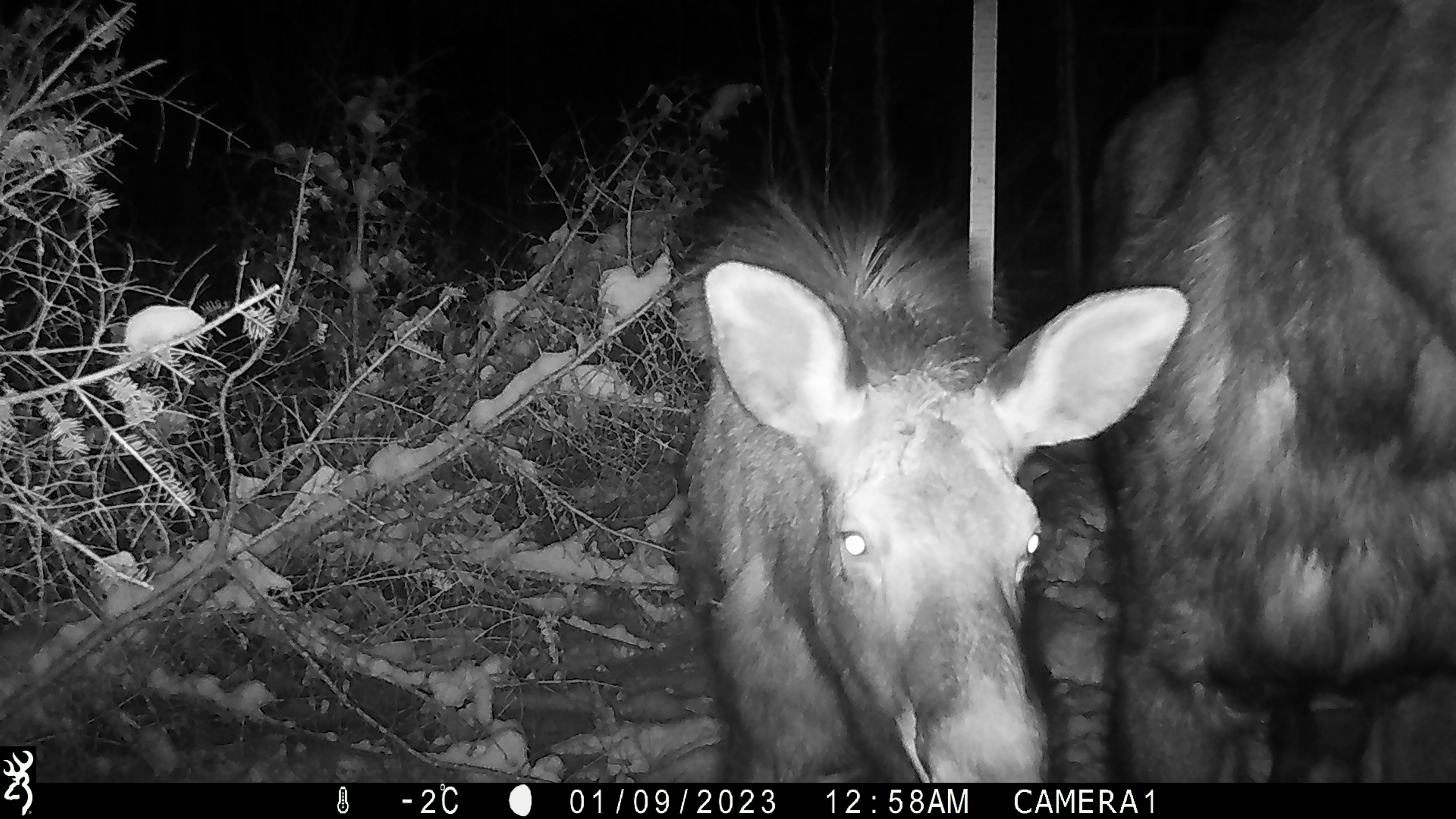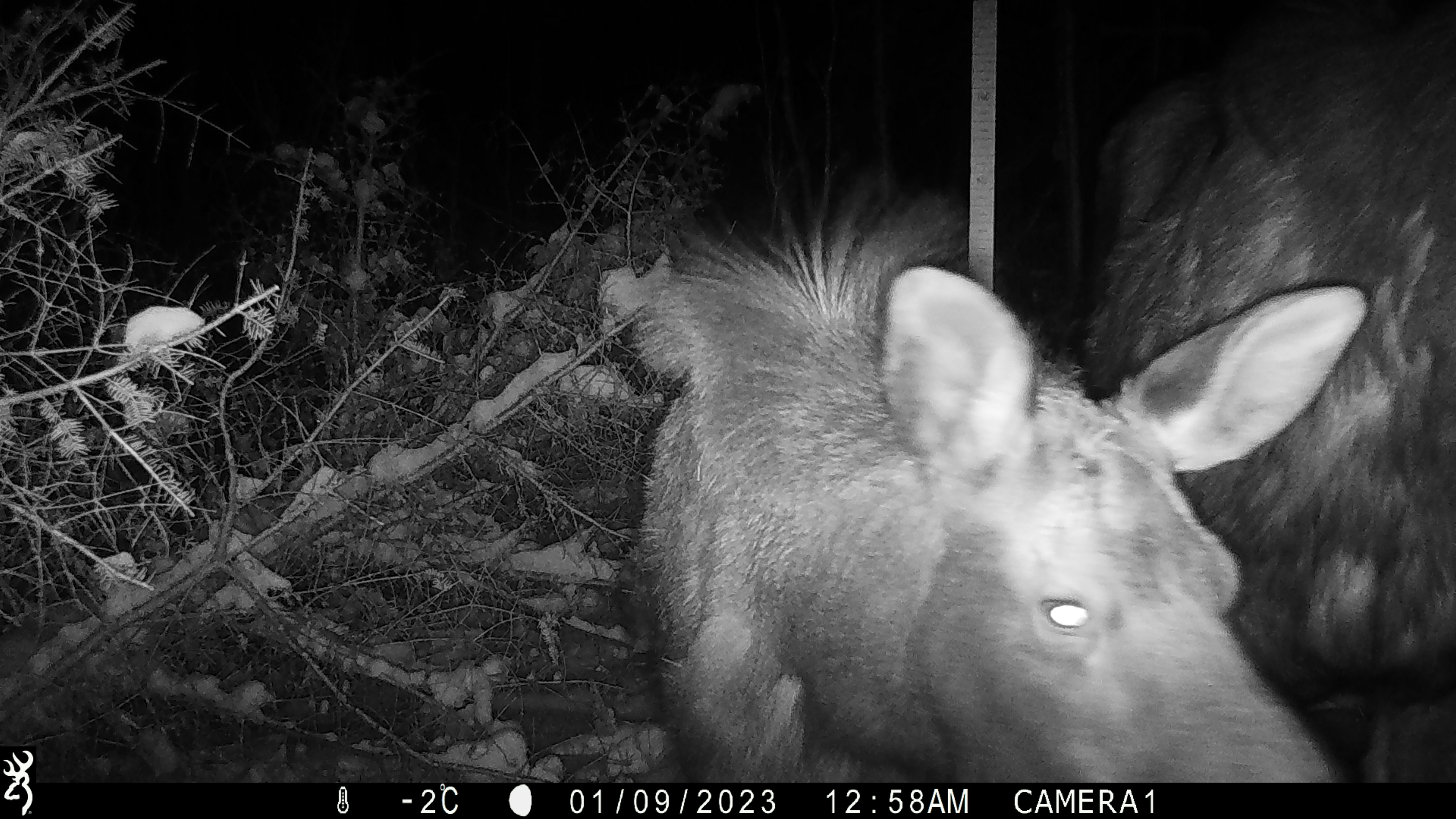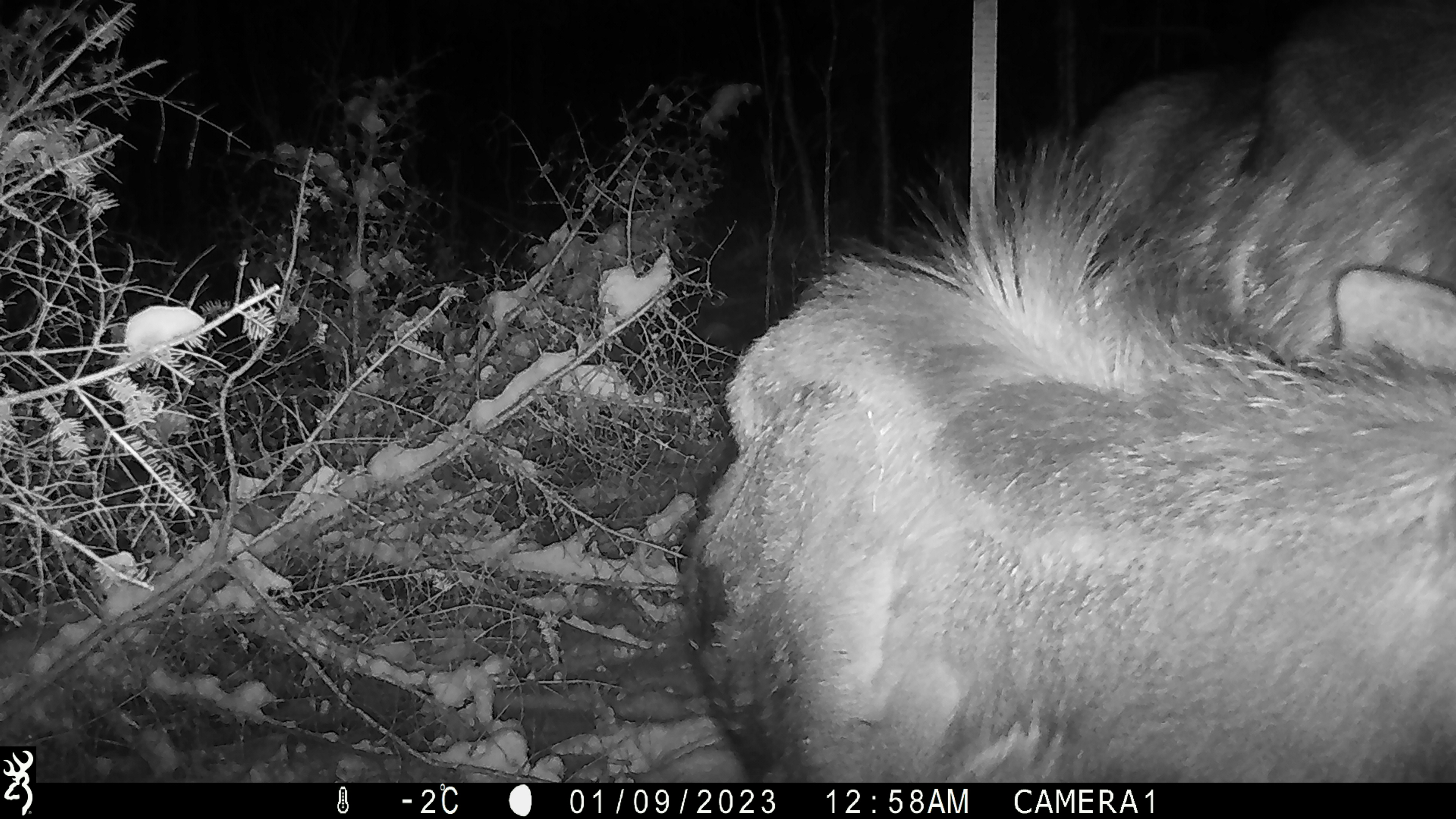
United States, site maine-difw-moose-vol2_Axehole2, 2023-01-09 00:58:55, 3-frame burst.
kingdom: Animalia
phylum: Chordata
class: Mammalia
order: Artiodactyla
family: Cervidae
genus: Alces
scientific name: Alces alces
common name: moose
Moose (Alces alces).